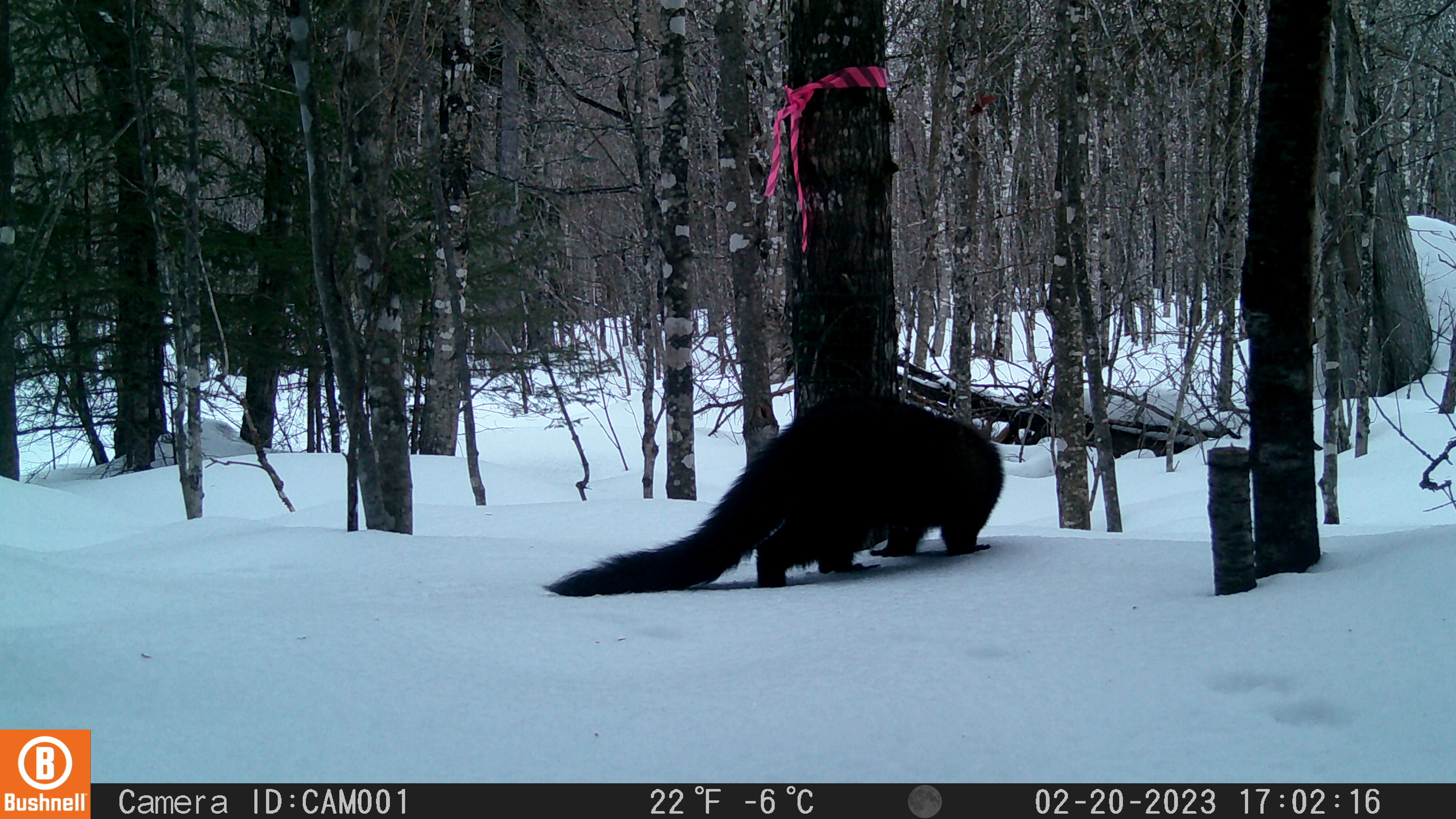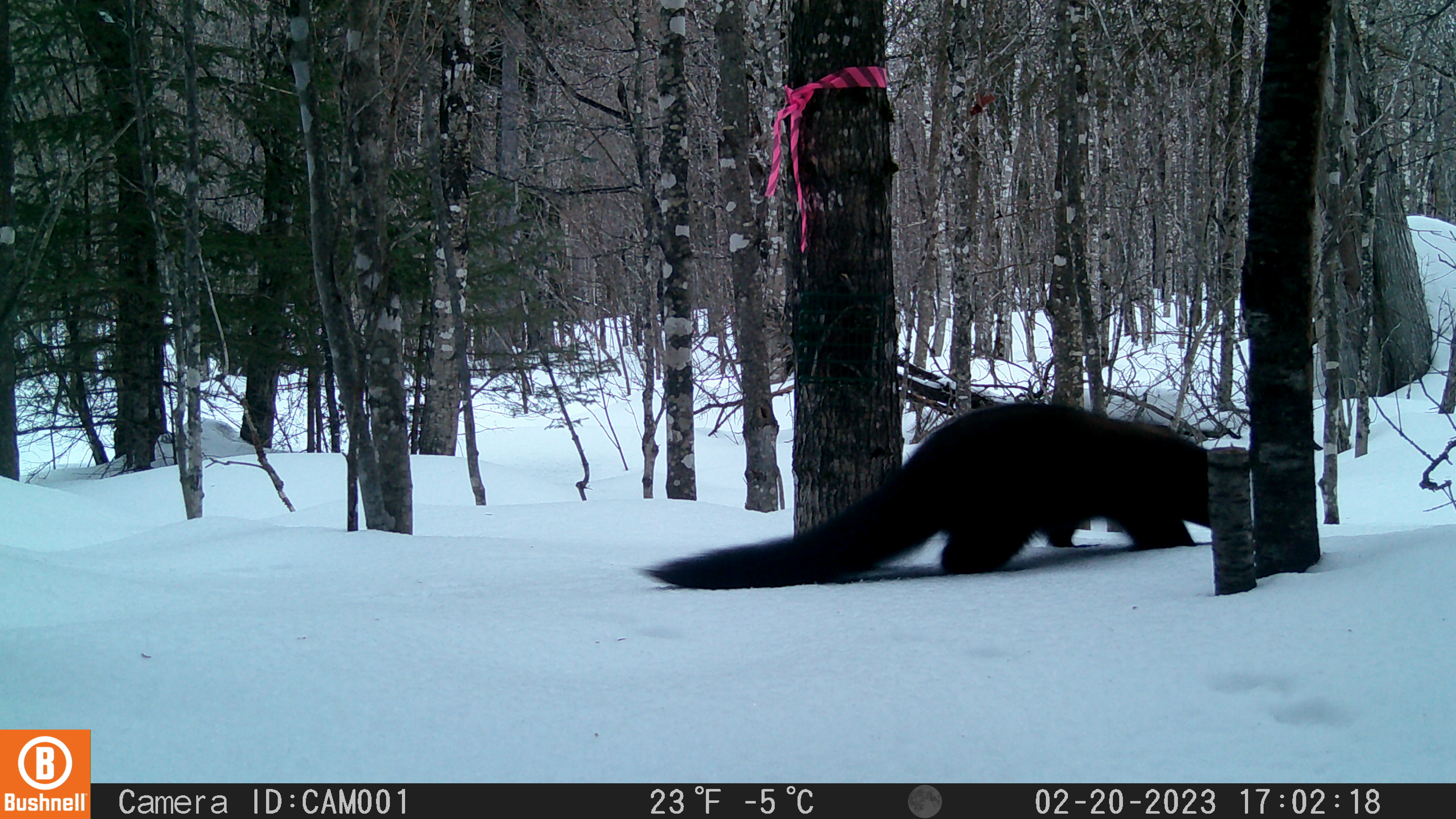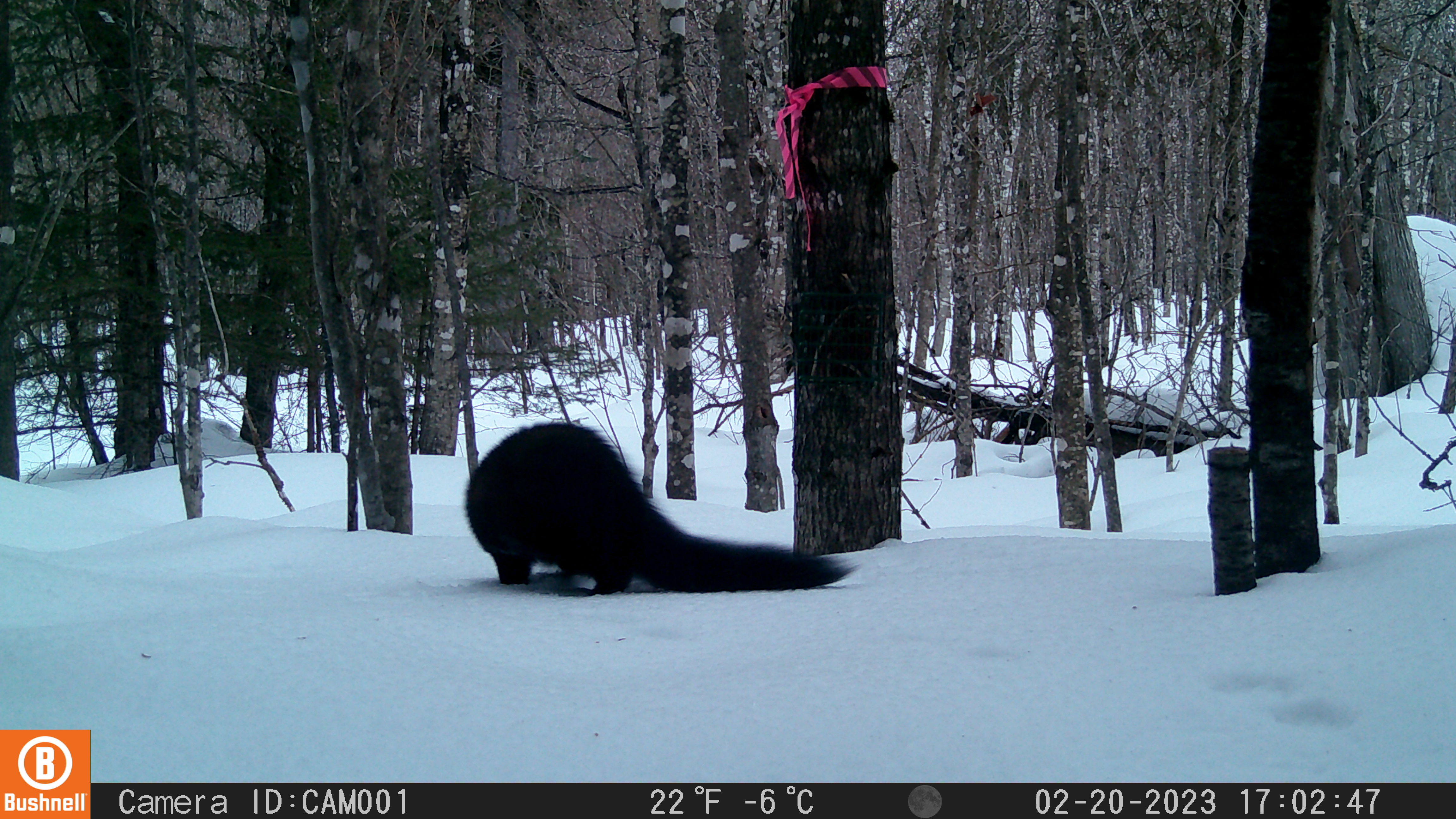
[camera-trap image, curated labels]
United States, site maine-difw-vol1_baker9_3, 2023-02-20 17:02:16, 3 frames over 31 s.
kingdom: Animalia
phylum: Chordata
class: Mammalia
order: Carnivora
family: Mustelidae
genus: Pekania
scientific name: Pekania pennanti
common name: fisher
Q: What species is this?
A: Fisher (Pekania pennanti).